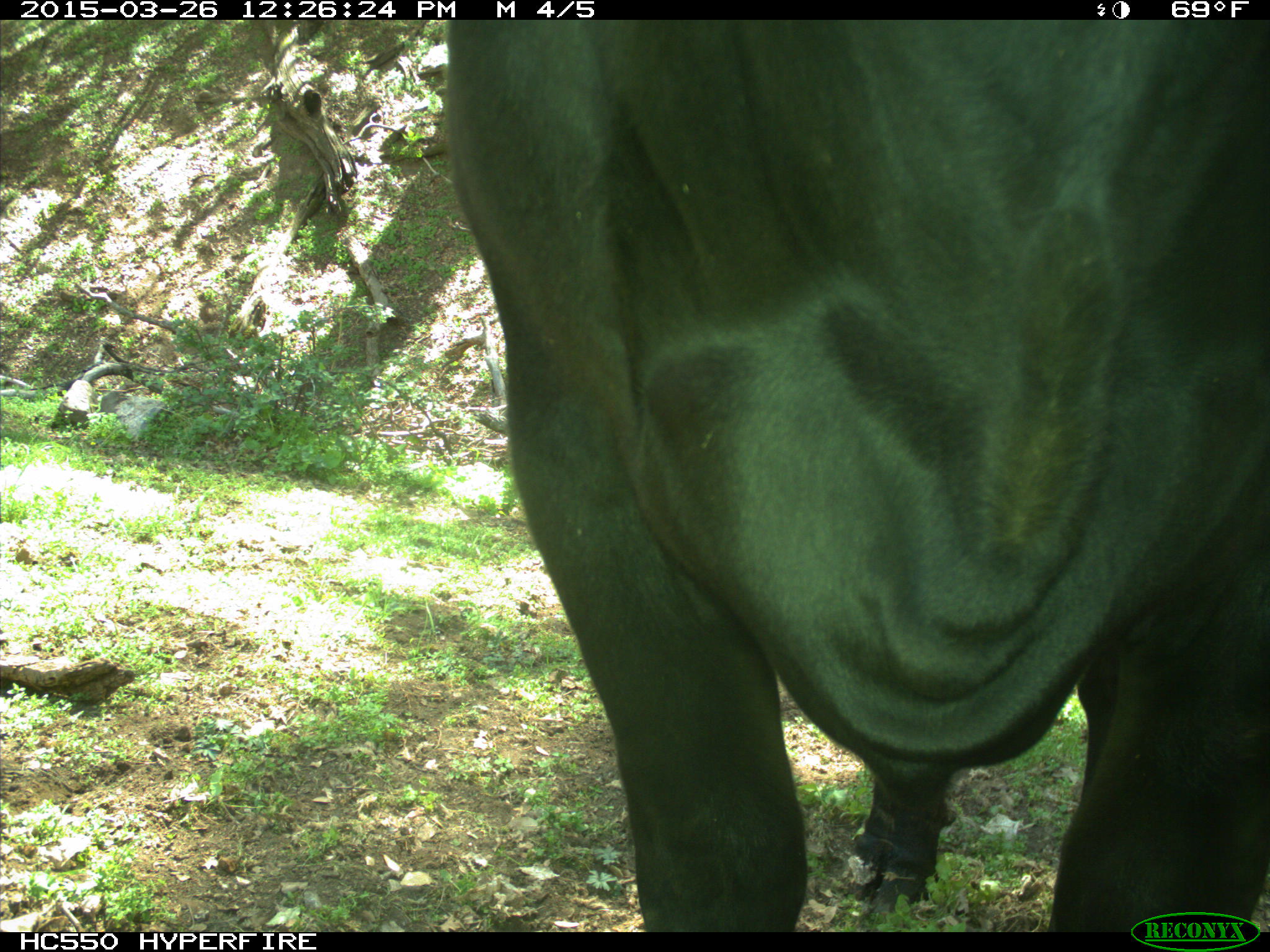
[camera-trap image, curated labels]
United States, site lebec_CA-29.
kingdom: Animalia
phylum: Chordata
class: Mammalia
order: Artiodactyla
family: Bovidae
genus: Bos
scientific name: Bos taurus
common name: domestic cow